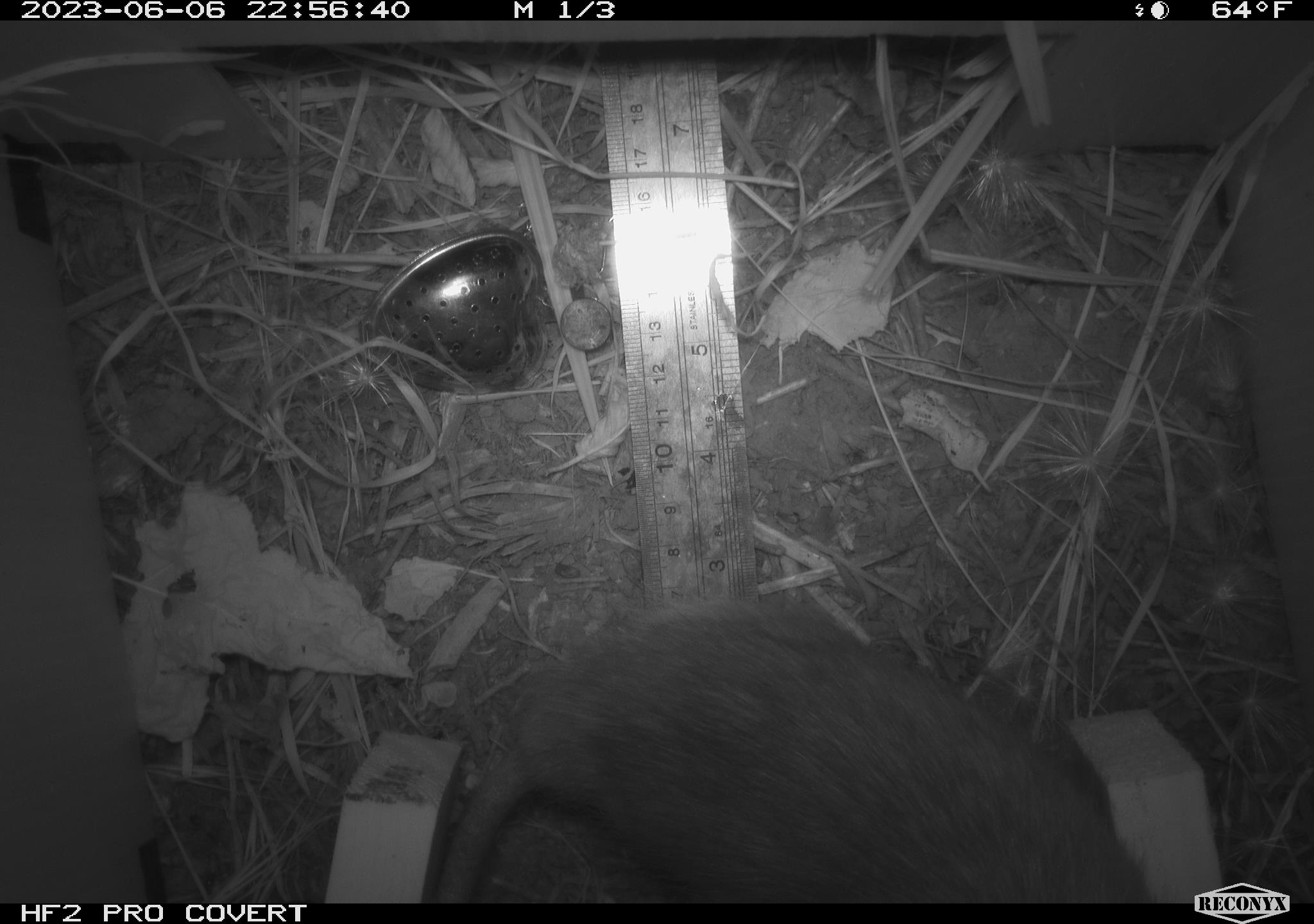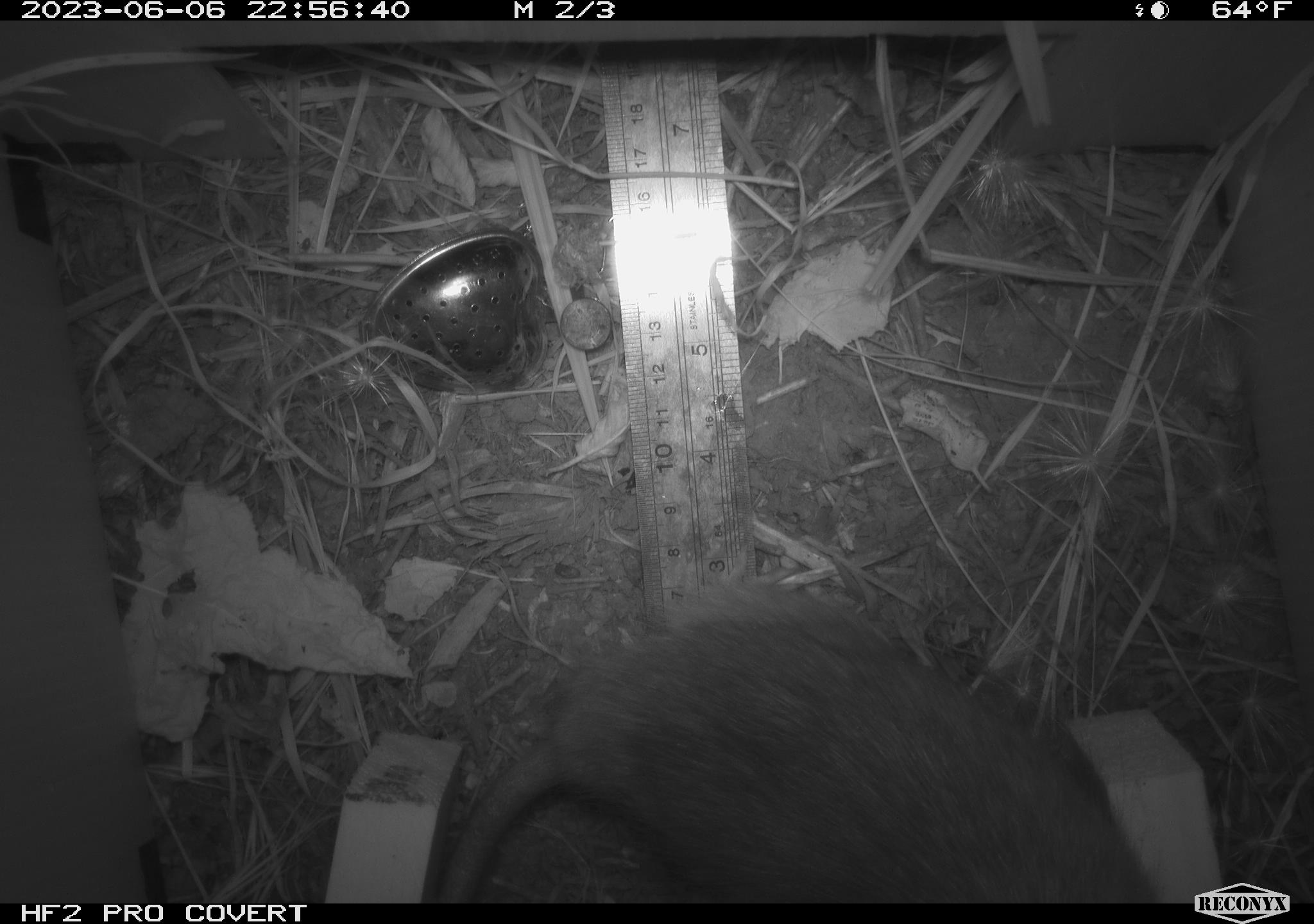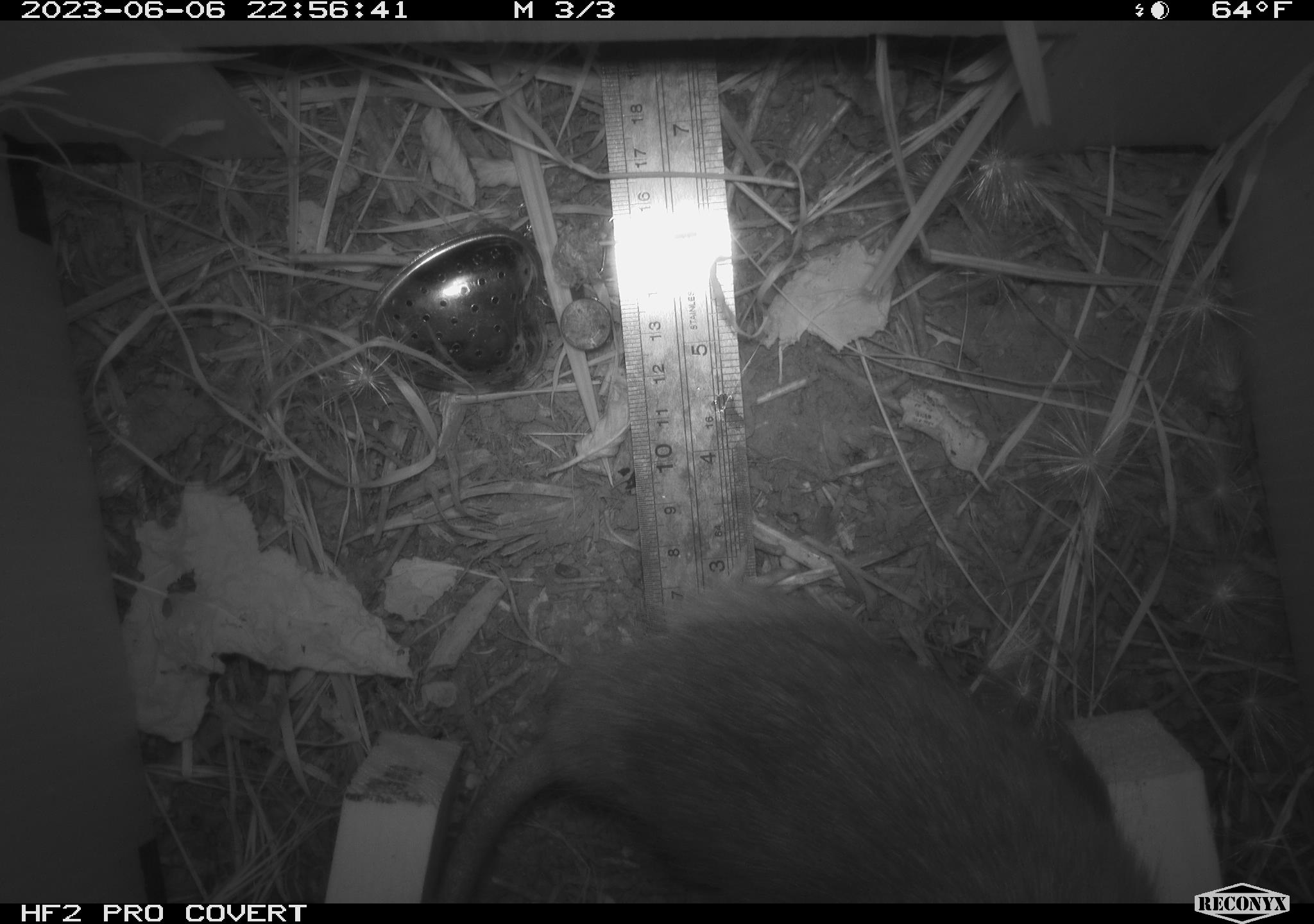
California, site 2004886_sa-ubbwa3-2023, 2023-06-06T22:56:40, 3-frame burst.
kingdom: Animalia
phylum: Chordata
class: Mammalia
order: Rodentia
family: Muridae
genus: Rattus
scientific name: Rattus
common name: rat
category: rattus species